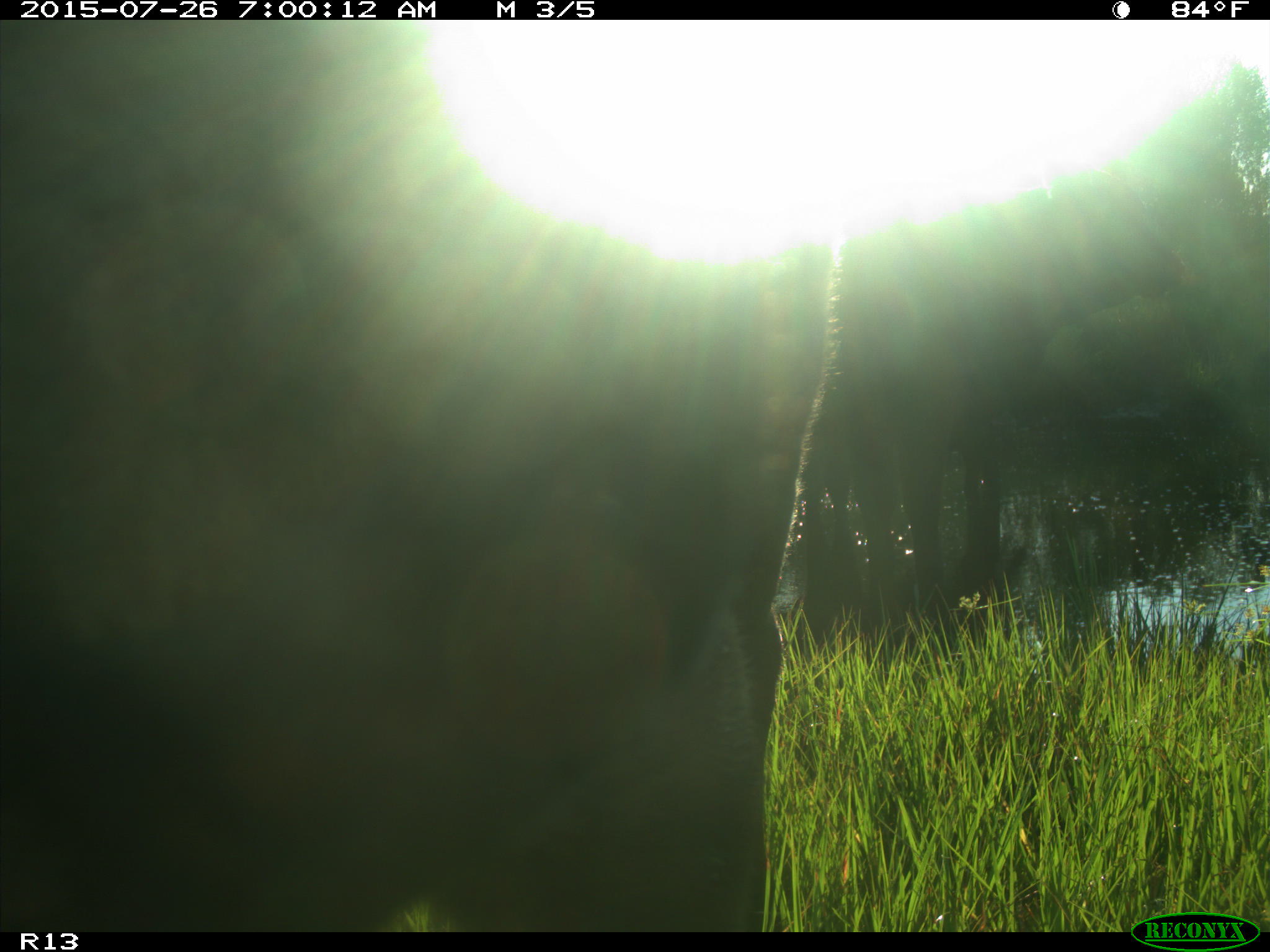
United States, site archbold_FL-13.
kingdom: Animalia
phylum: Chordata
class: Mammalia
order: Artiodactyla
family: Bovidae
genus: Bos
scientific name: Bos taurus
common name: domestic cow